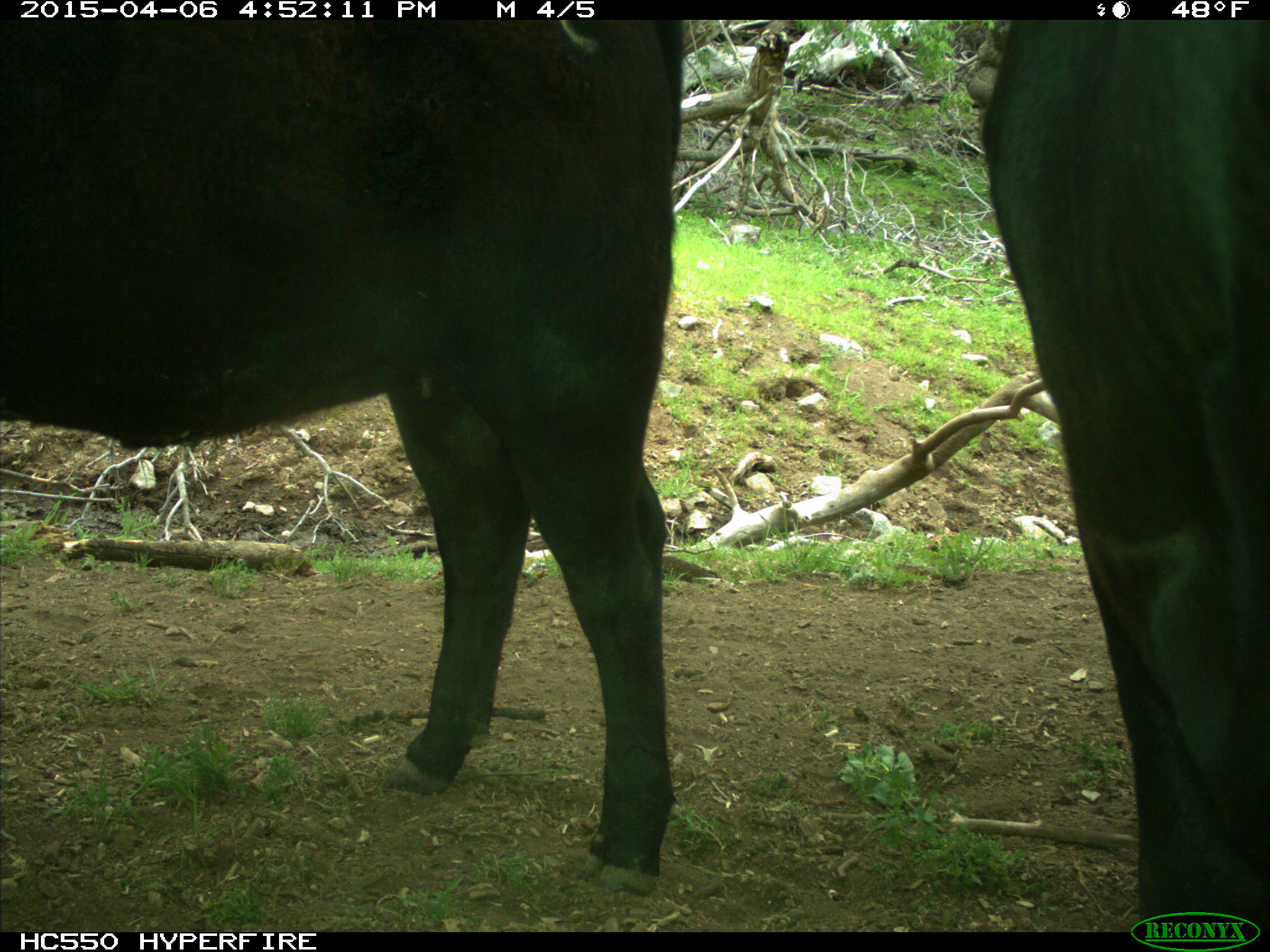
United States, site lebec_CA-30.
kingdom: Animalia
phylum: Chordata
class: Mammalia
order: Artiodactyla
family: Bovidae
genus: Bos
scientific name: Bos taurus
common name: domestic cow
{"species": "Bos taurus (domestic cow)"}